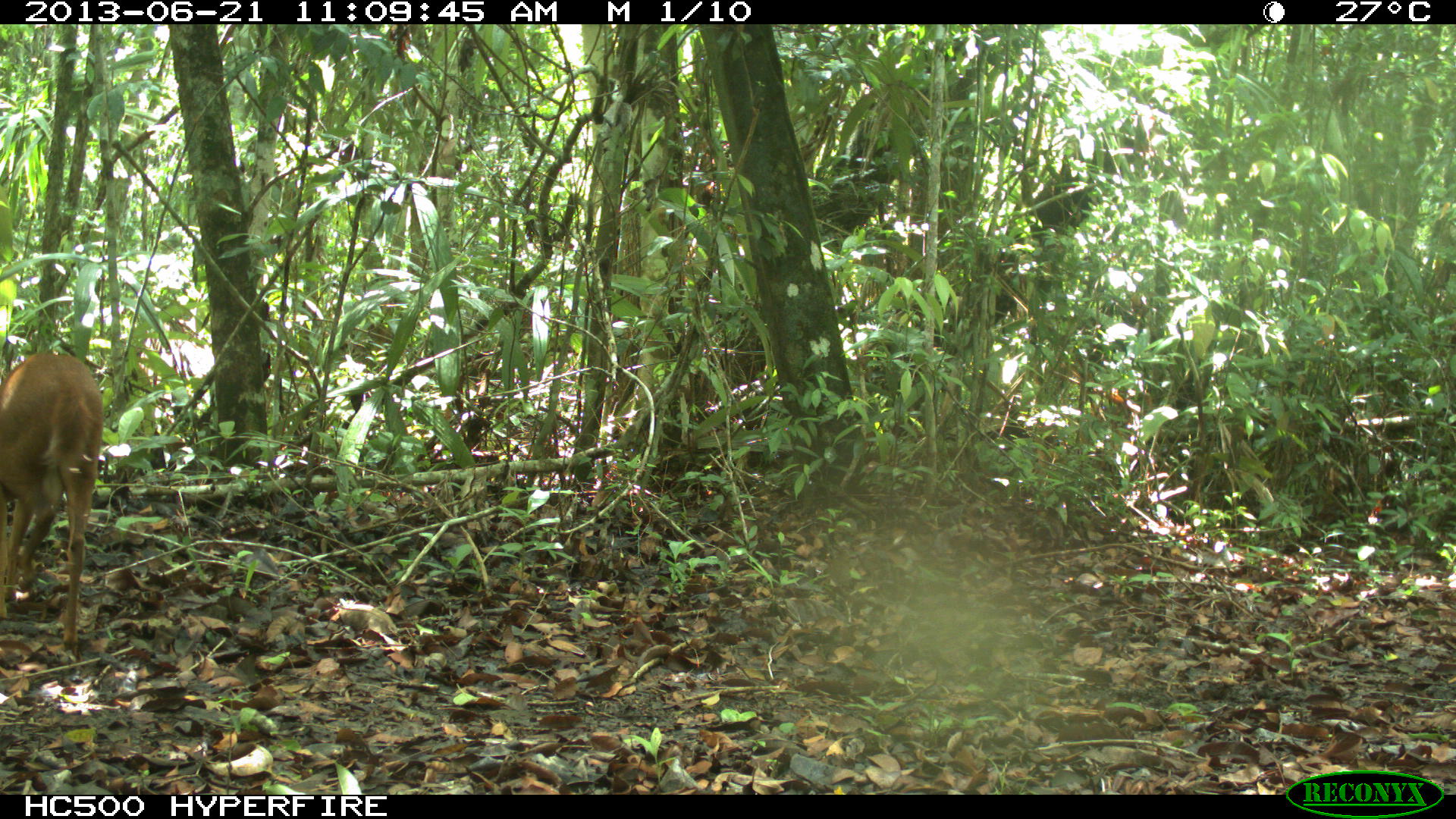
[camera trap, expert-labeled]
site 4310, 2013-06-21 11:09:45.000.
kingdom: Animalia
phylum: Chordata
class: Mammalia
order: Artiodactyla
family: Cervidae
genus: Mazama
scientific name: Mazama temama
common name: central american red brocket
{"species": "Mazama temama (central american red brocket)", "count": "1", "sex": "male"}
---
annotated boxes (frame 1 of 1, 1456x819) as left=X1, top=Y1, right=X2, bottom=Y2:
mazama temama: left=1, top=352, right=105, bottom=658